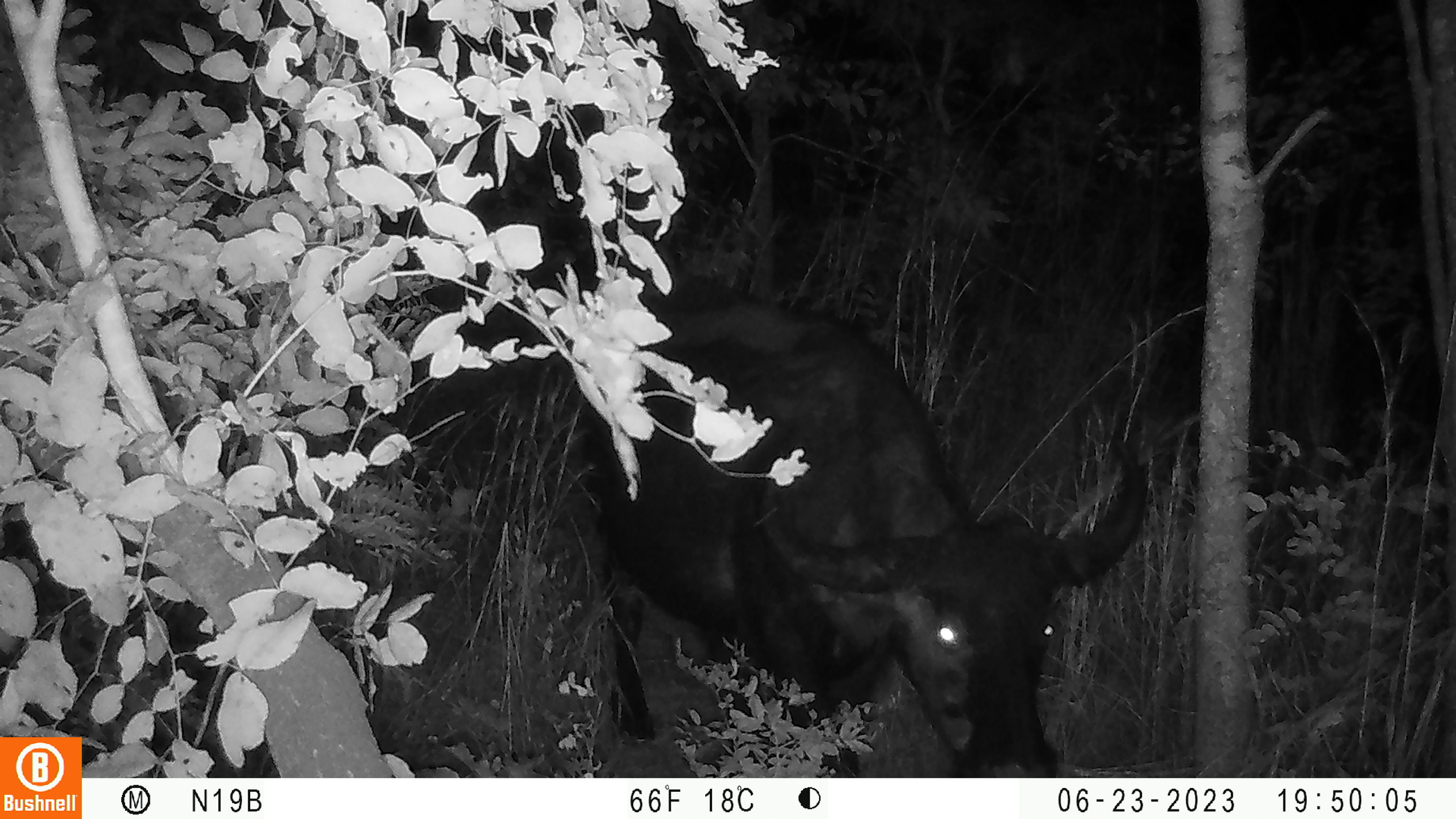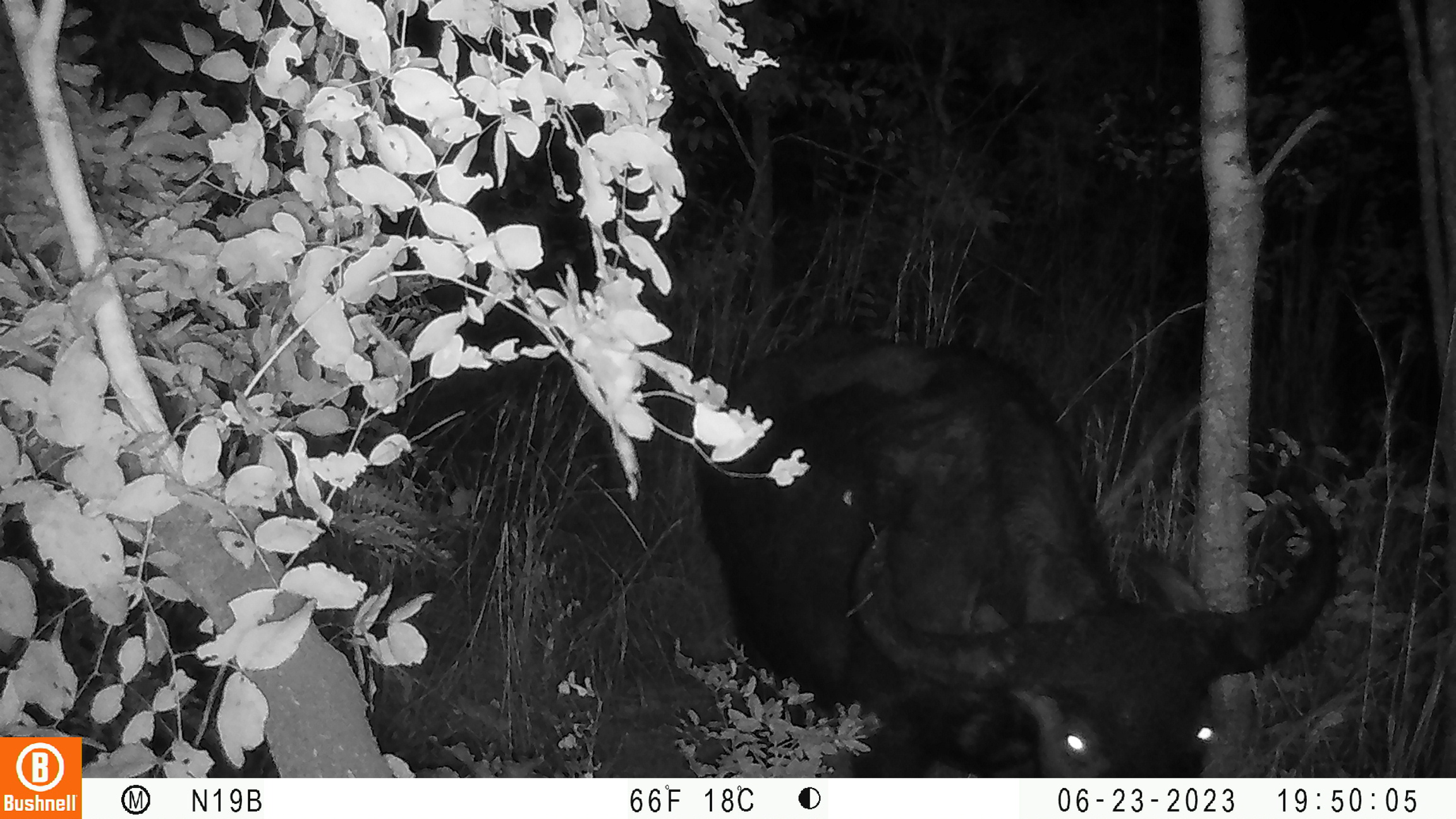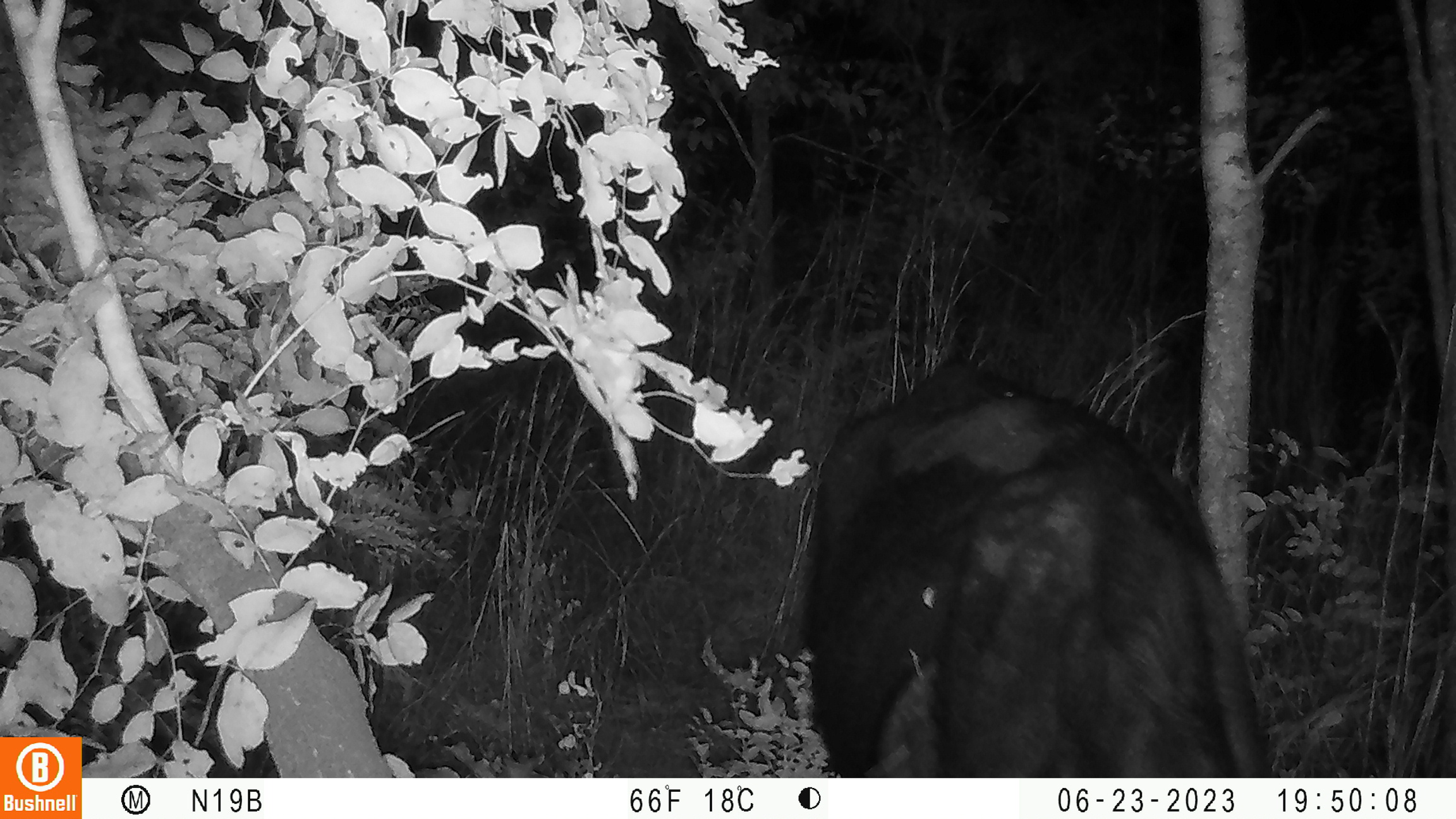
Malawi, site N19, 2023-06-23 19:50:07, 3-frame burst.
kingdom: Animalia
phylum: Chordata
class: Mammalia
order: Artiodactyla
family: Bovidae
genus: Syncerus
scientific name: Syncerus caffer caffer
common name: cape buffalo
Cape buffalo (Syncerus caffer caffer), count 1.